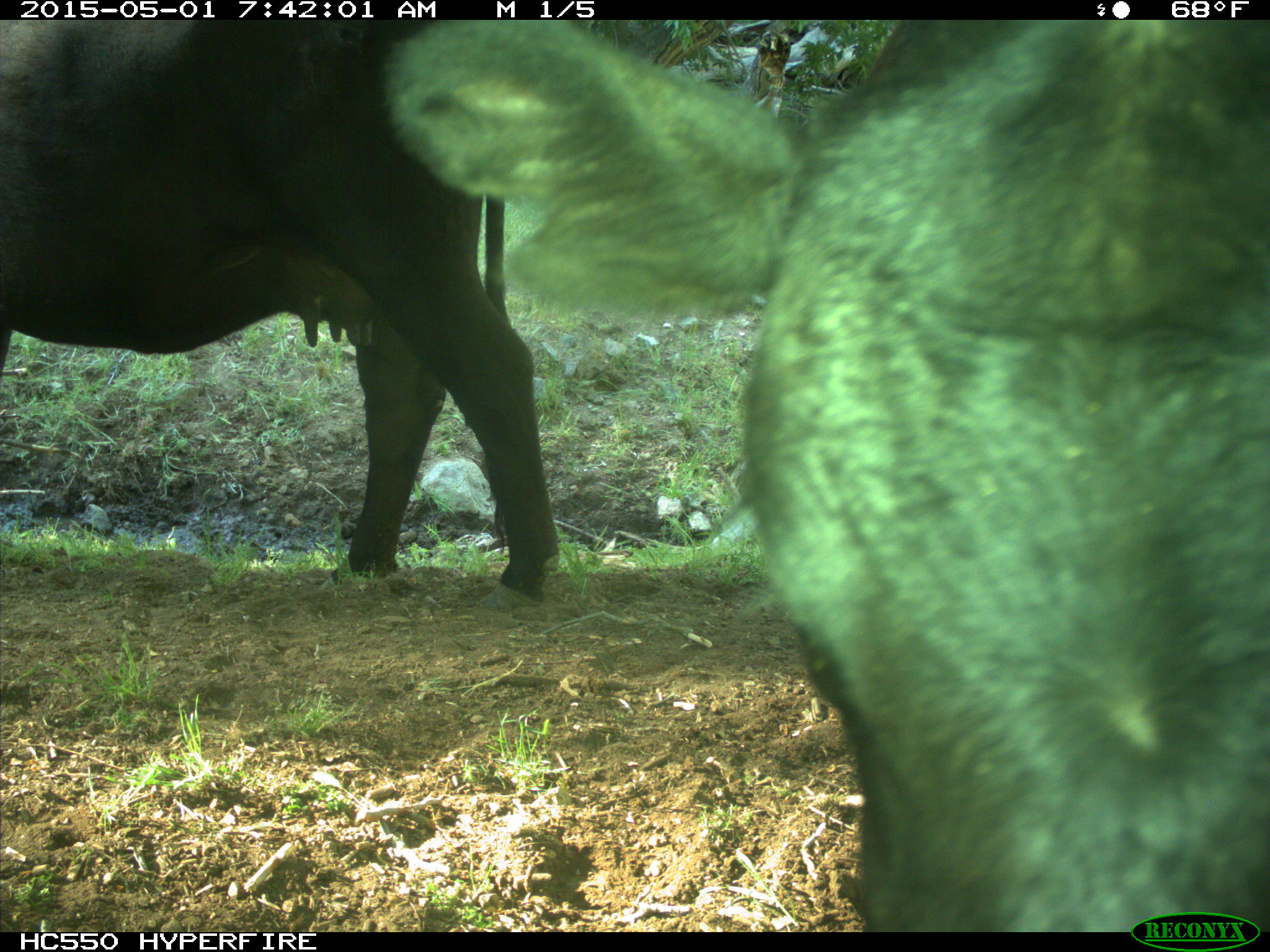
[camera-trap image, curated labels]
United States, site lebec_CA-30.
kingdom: Animalia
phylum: Chordata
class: Mammalia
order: Artiodactyla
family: Bovidae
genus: Bos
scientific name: Bos taurus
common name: domestic cow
Bos taurus (domestic cow).